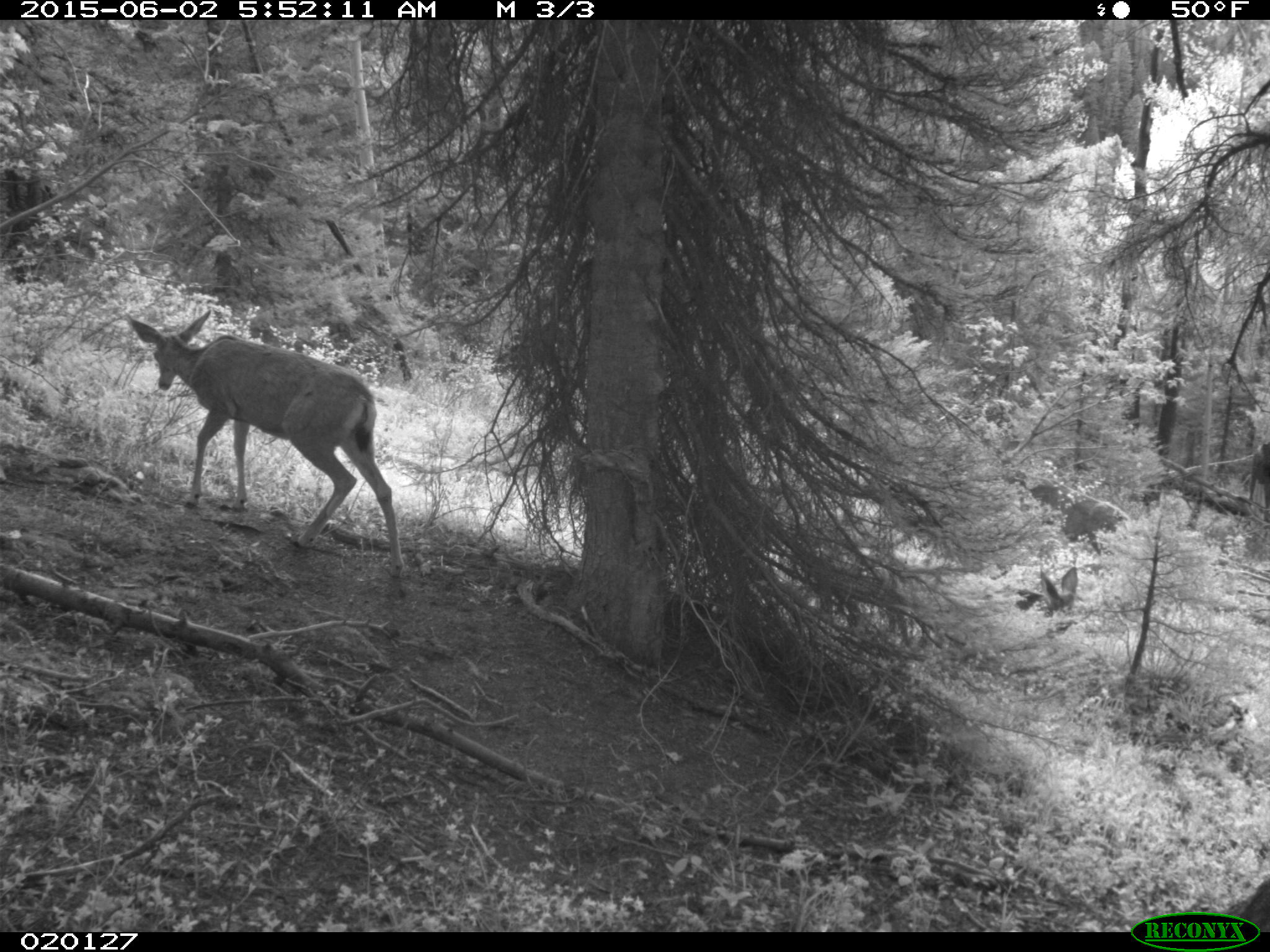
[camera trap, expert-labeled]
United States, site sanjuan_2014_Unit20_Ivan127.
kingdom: Animalia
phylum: Chordata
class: Mammalia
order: Artiodactyla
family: Cervidae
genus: Odocoileus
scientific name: Odocoileus hemionus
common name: mule deer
Odocoileus hemionus (mule deer).